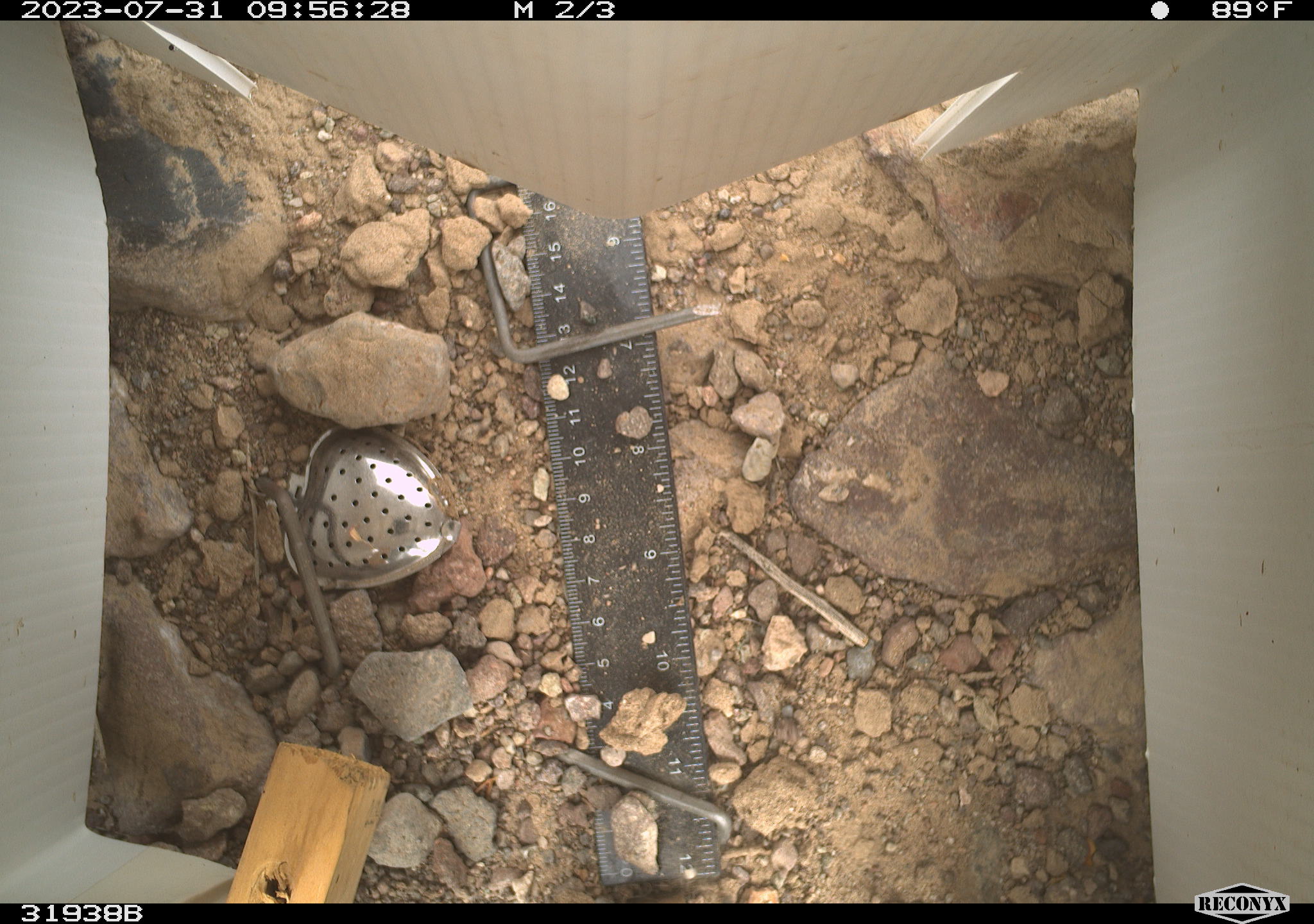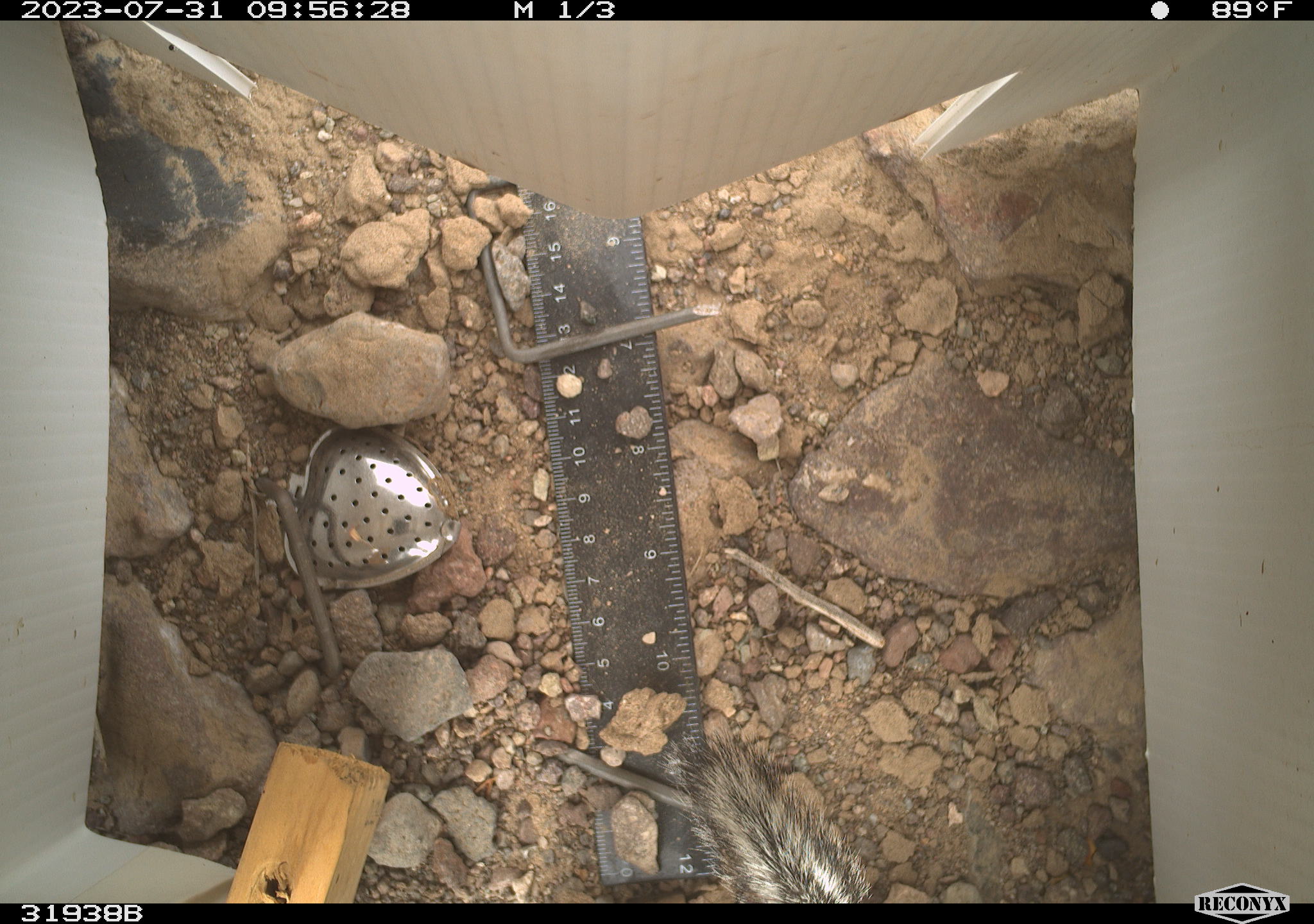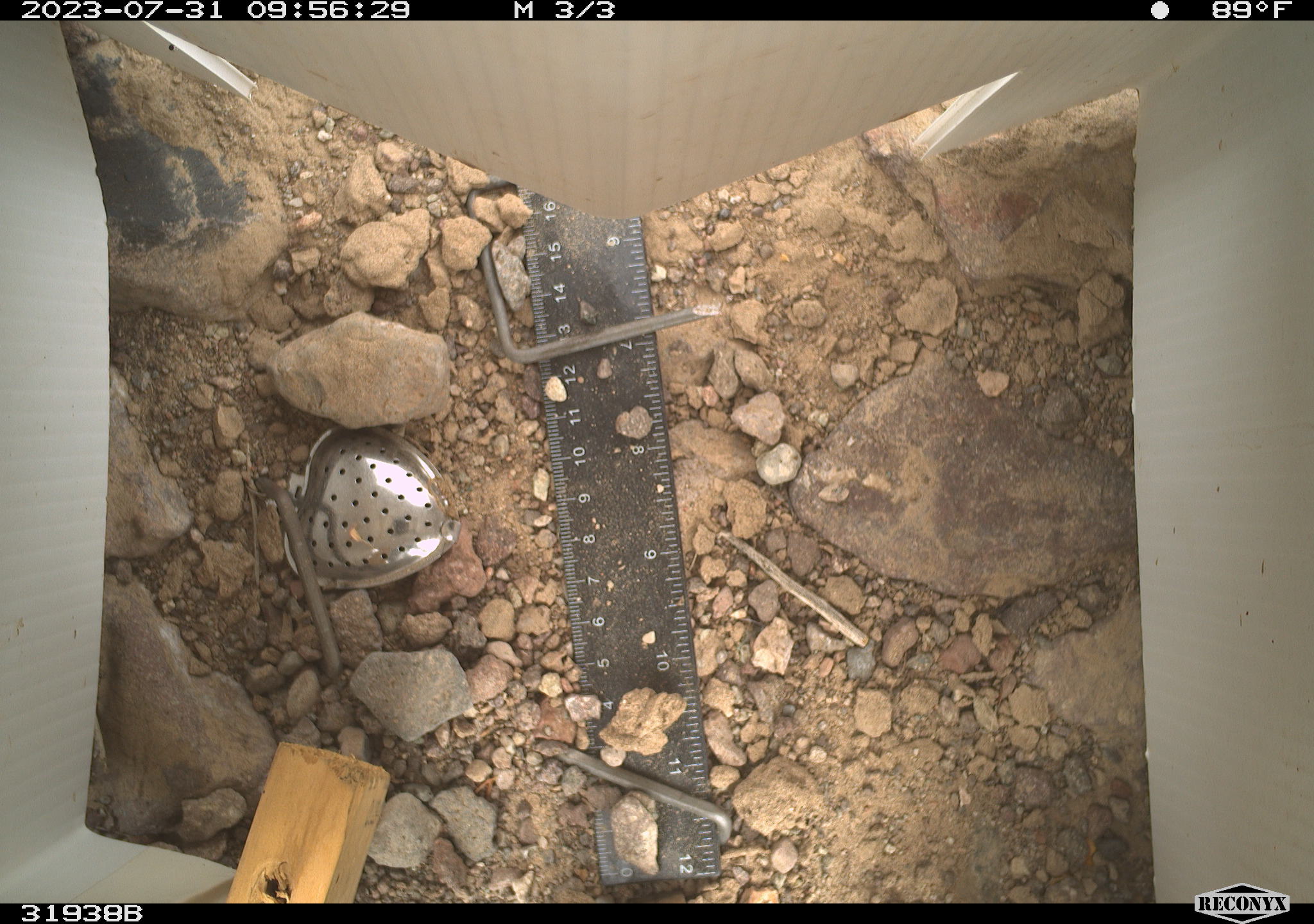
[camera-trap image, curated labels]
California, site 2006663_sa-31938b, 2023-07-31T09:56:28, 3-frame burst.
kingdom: Animalia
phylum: Chordata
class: Mammalia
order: Rodentia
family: Sciuridae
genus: Ammospermophilus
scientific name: Ammospermophilus leucurus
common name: white-tailed antelope squirrel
White-tailed antelope squirrel (Ammospermophilus leucurus).